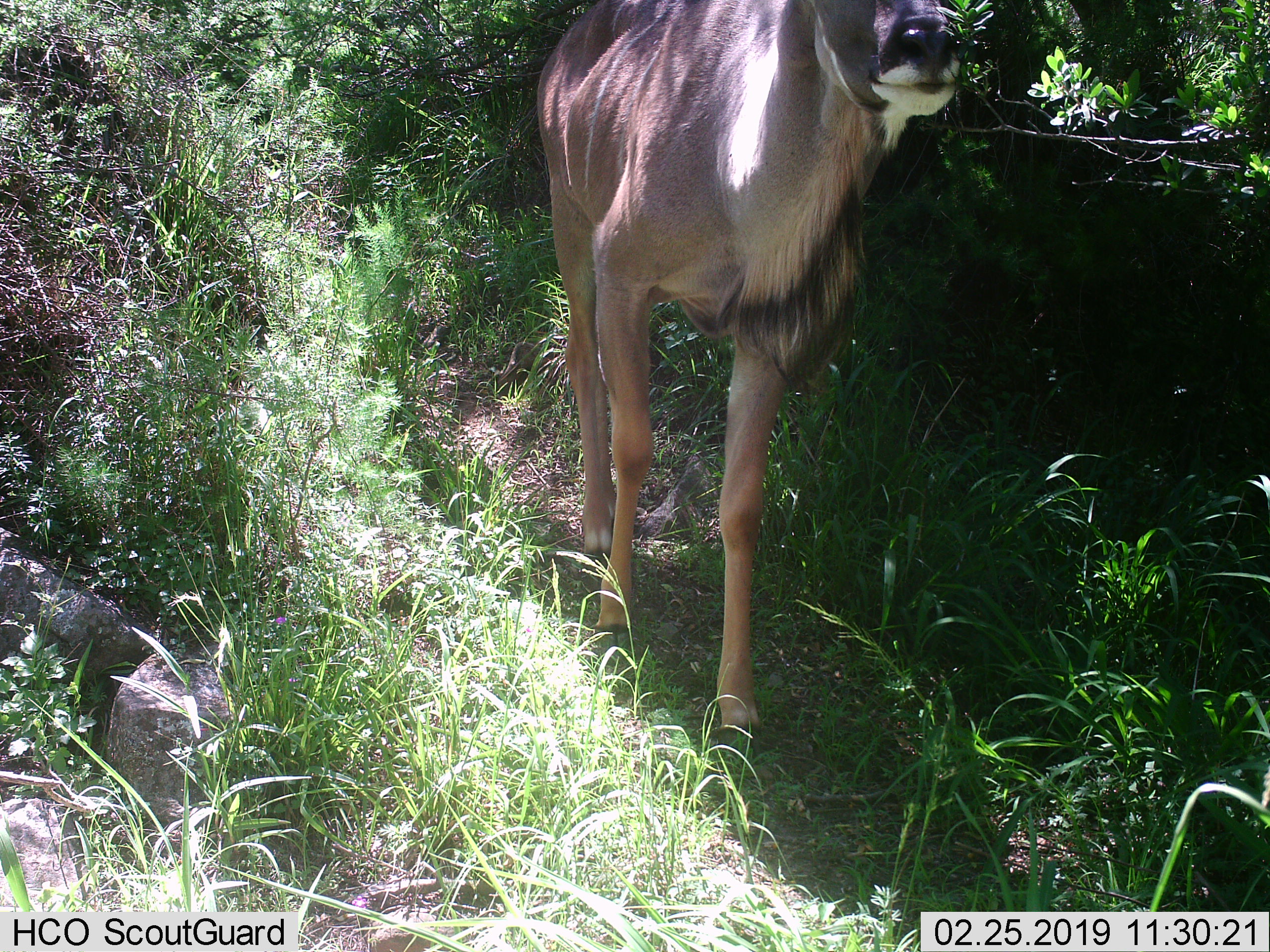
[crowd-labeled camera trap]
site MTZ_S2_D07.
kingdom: Animalia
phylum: Chordata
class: Mammalia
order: Artiodactyla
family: Bovidae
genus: Tragelaphus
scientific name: Tragelaphus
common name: kudu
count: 1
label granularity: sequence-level